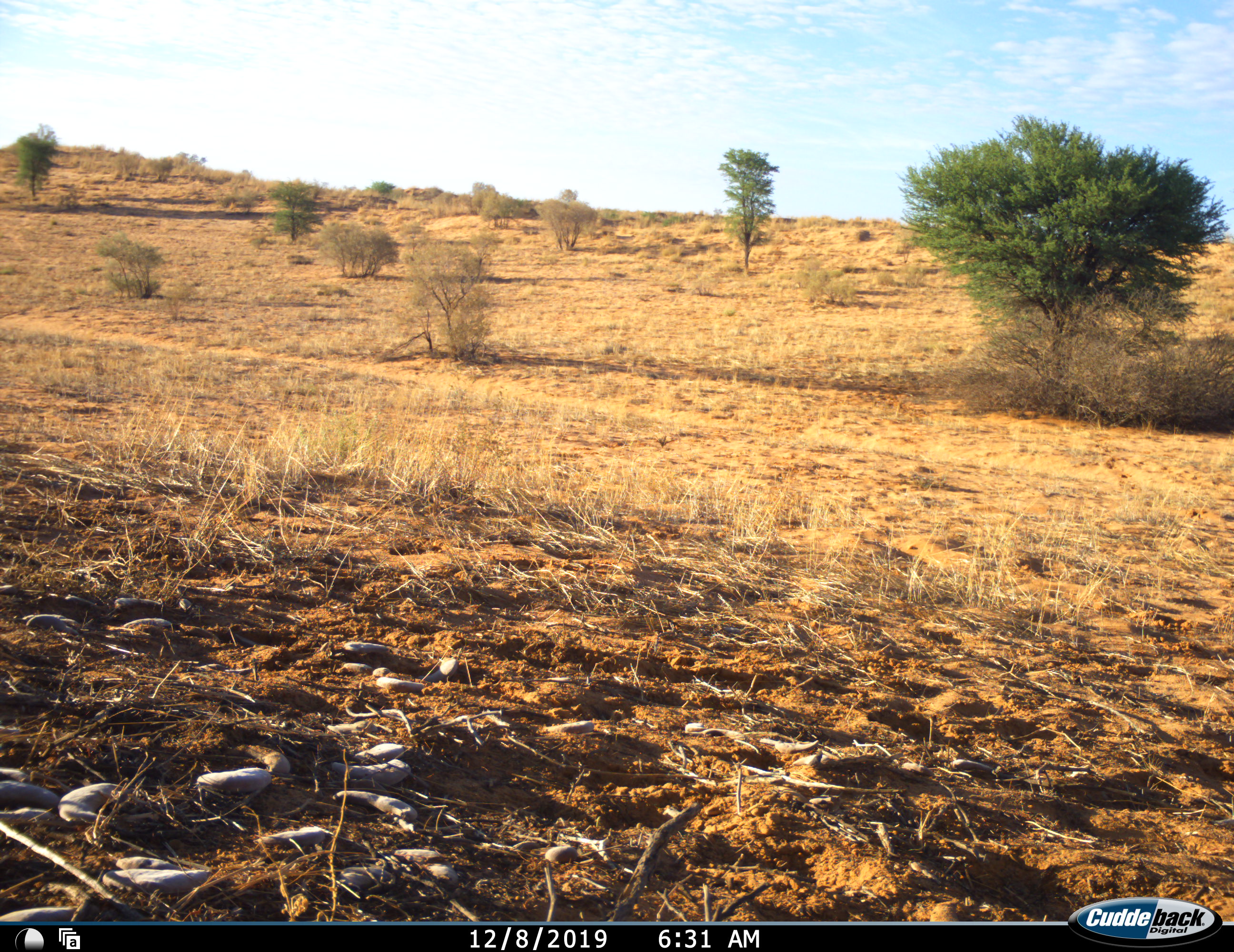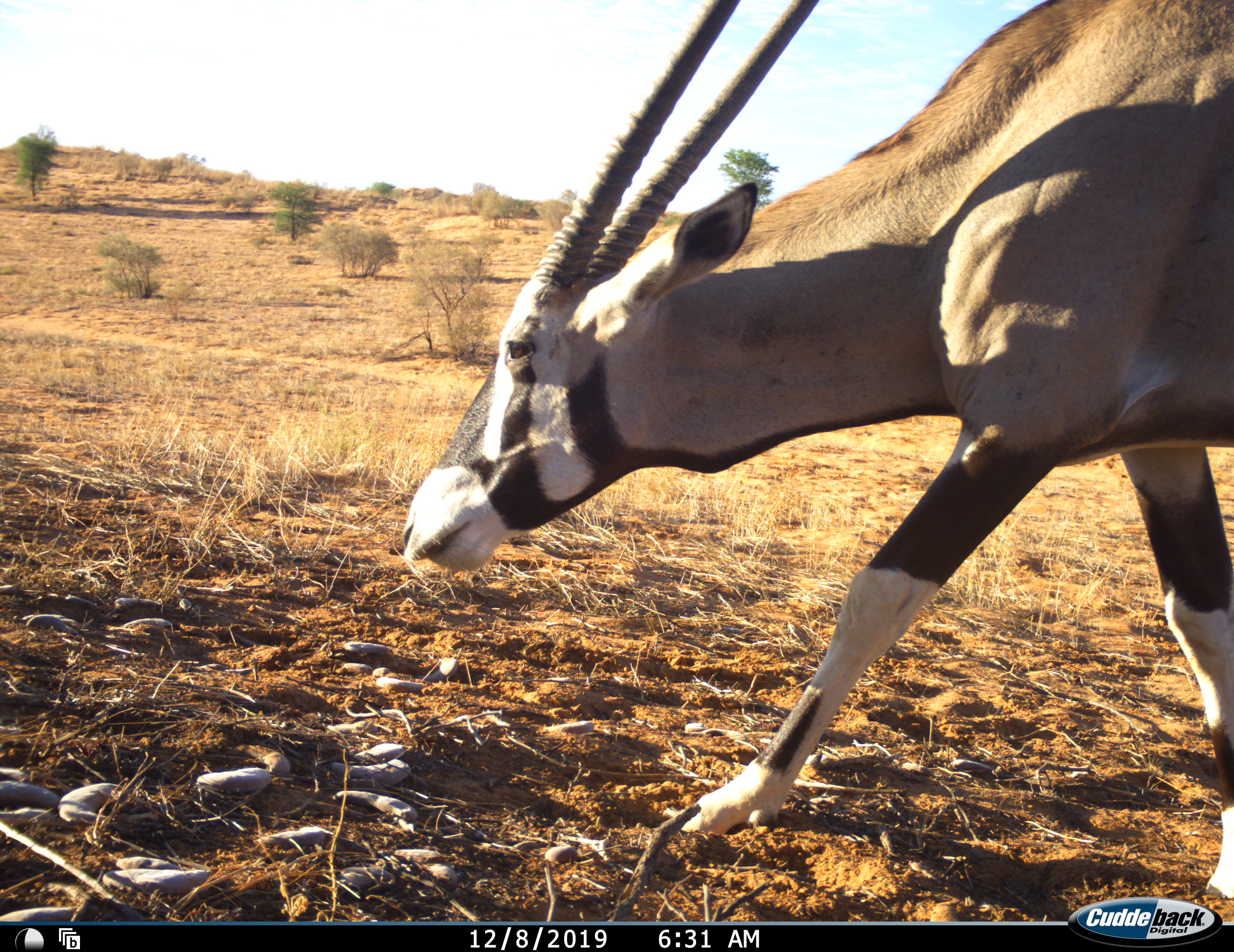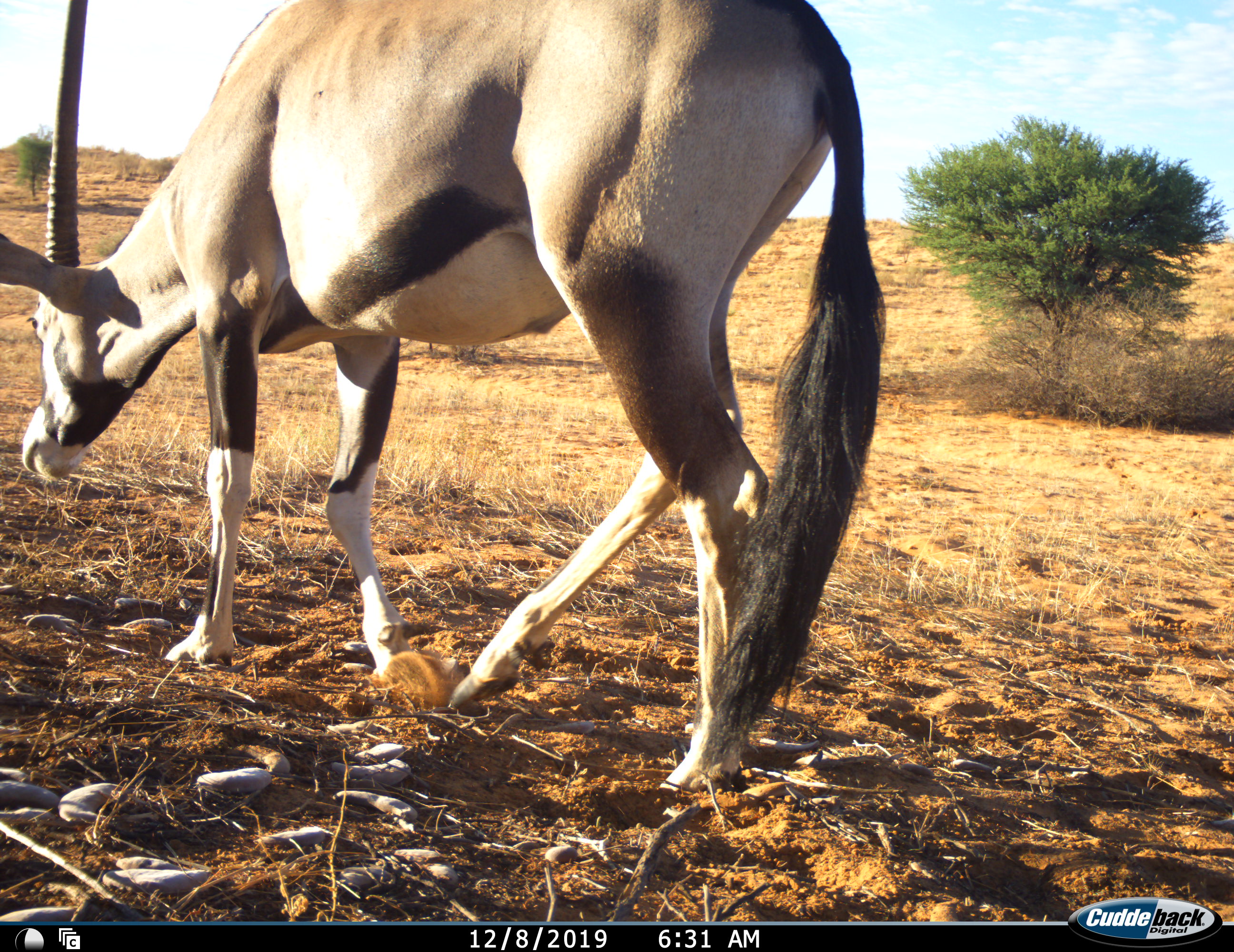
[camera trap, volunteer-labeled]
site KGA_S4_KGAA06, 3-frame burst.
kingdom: Animalia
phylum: Chordata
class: Mammalia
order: Artiodactyla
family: Bovidae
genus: Oryx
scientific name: Oryx gazella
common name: gemsbok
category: oryx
Oryx (gemsbok) (Oryx gazella), count 1. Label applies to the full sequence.